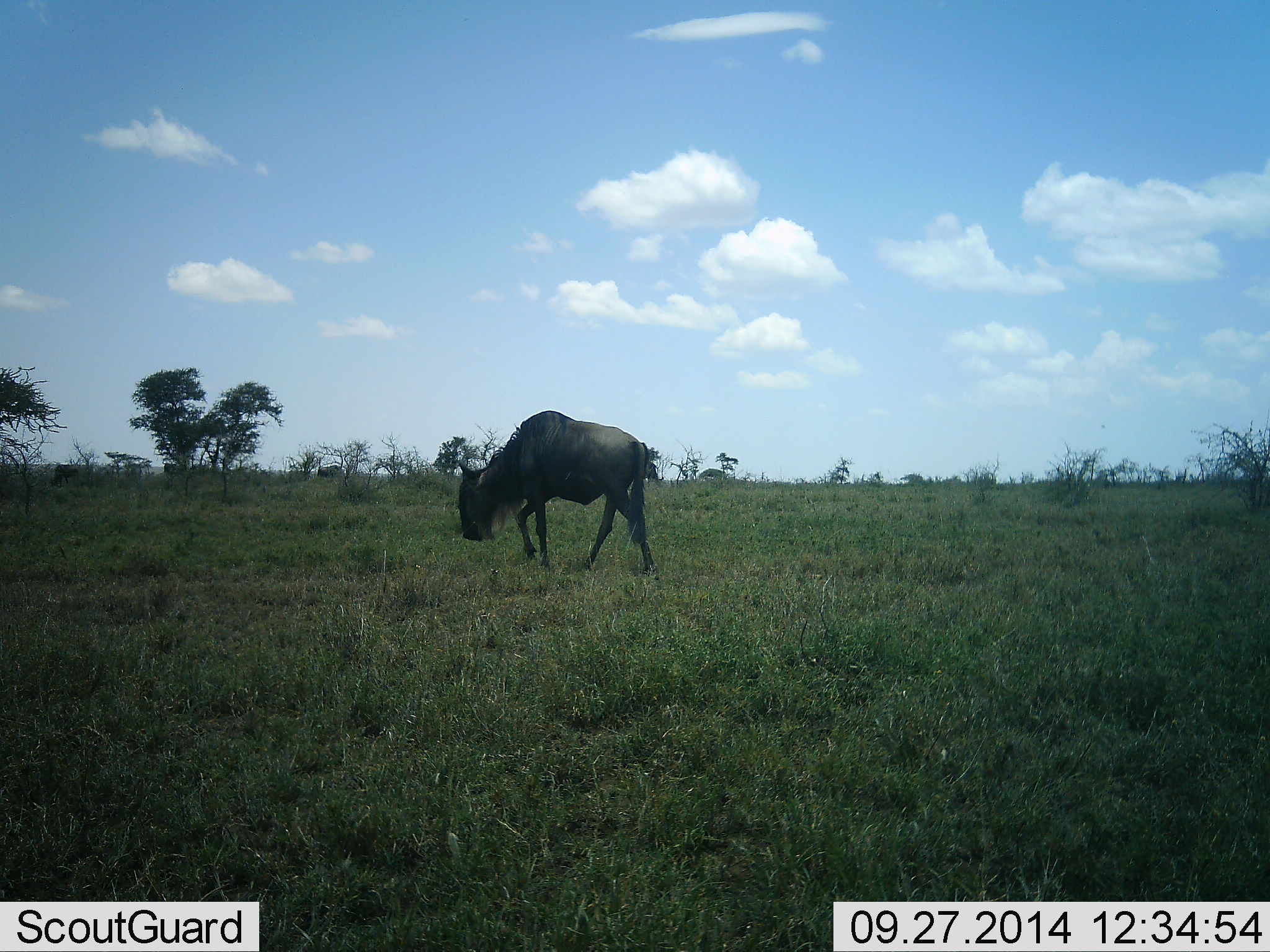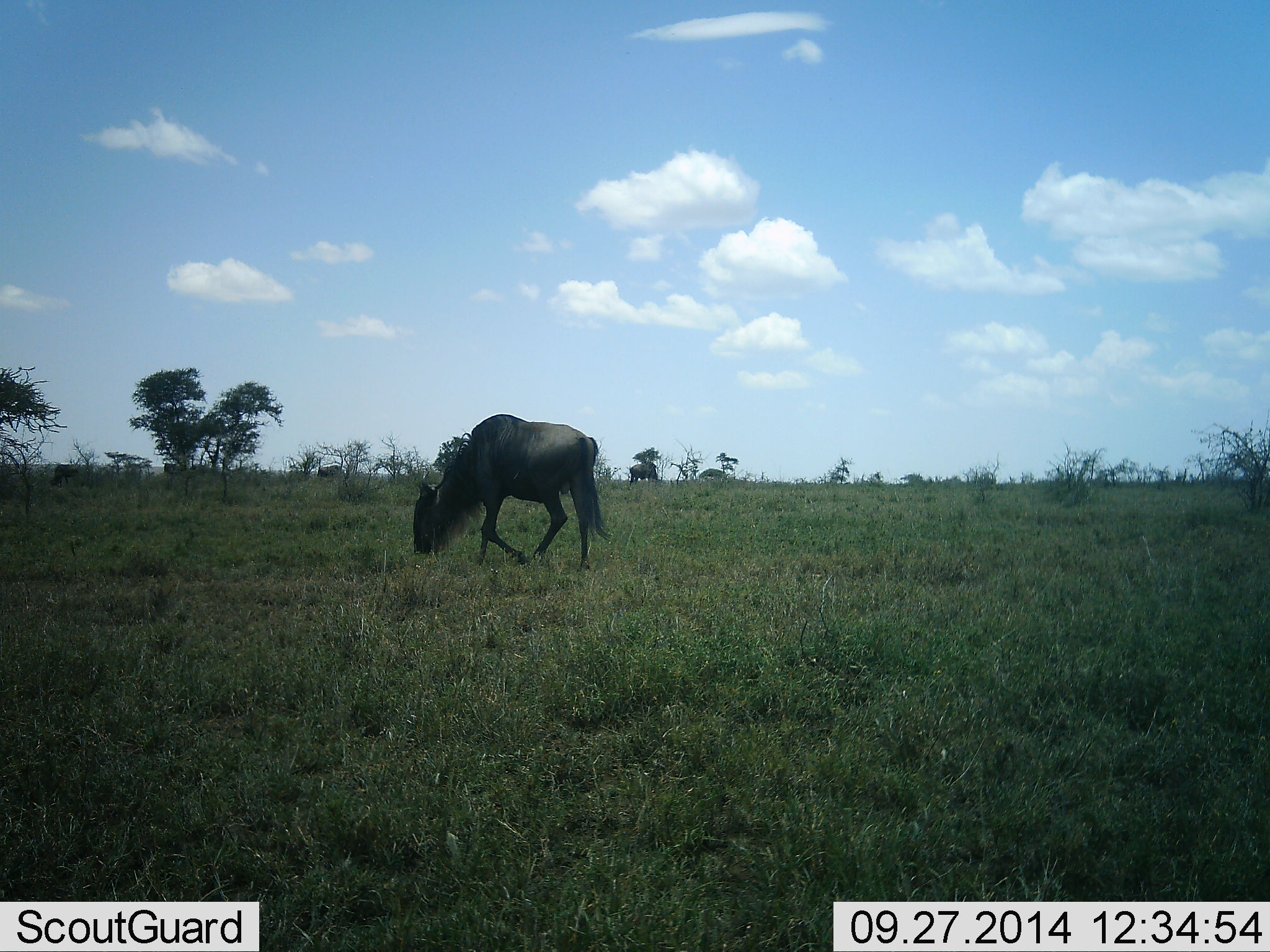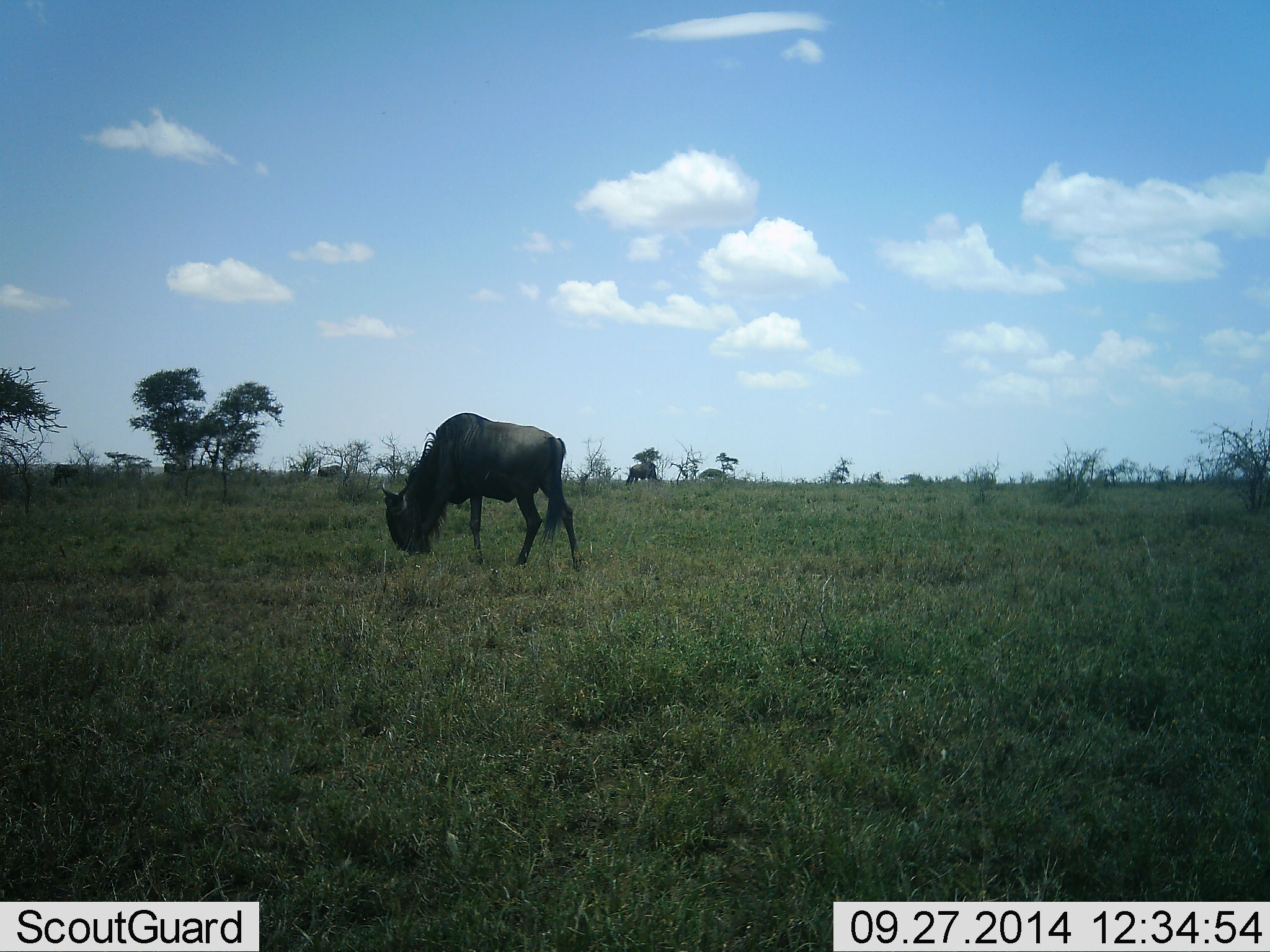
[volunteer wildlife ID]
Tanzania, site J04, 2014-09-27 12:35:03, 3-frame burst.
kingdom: Animalia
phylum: Chordata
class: Mammalia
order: Artiodactyla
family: Bovidae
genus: Connochaetes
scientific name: Connochaetes taurinus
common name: blue wildebeest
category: wildebeest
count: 1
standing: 20%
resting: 0%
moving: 20%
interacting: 0%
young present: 0%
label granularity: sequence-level